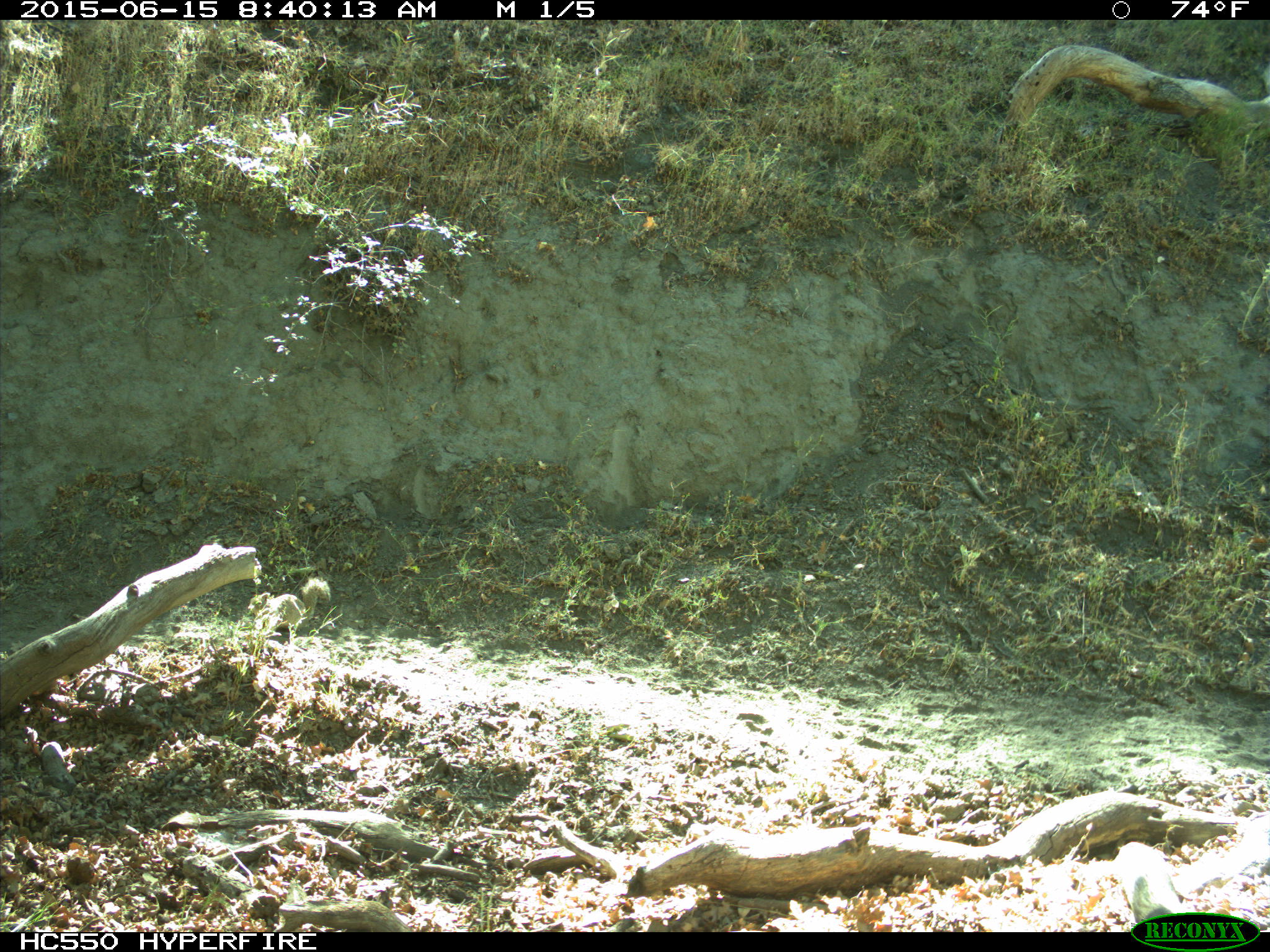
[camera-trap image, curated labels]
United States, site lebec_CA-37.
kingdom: Animalia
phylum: Chordata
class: Mammalia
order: Rodentia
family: Sciuridae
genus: Otospermophilus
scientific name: Otospermophilus beecheyi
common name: california ground squirrel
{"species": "Otospermophilus beecheyi (california ground squirrel)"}